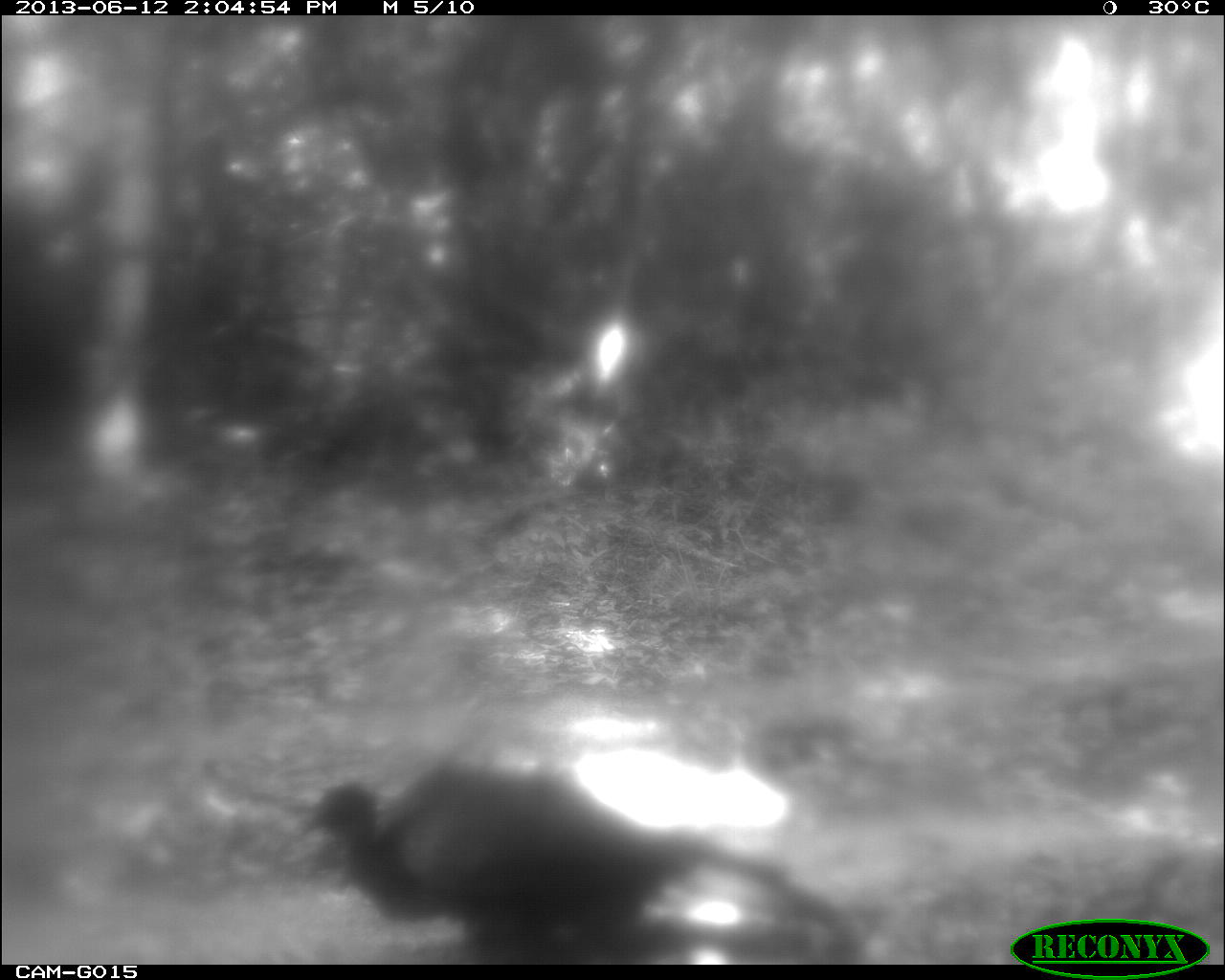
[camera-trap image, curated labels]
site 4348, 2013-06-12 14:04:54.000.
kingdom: Animalia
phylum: Chordata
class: Aves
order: Galliformes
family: Cracidae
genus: Penelope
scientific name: Penelope purpurascens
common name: crested guan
Penelope purpurascens (crested guan), count 3.